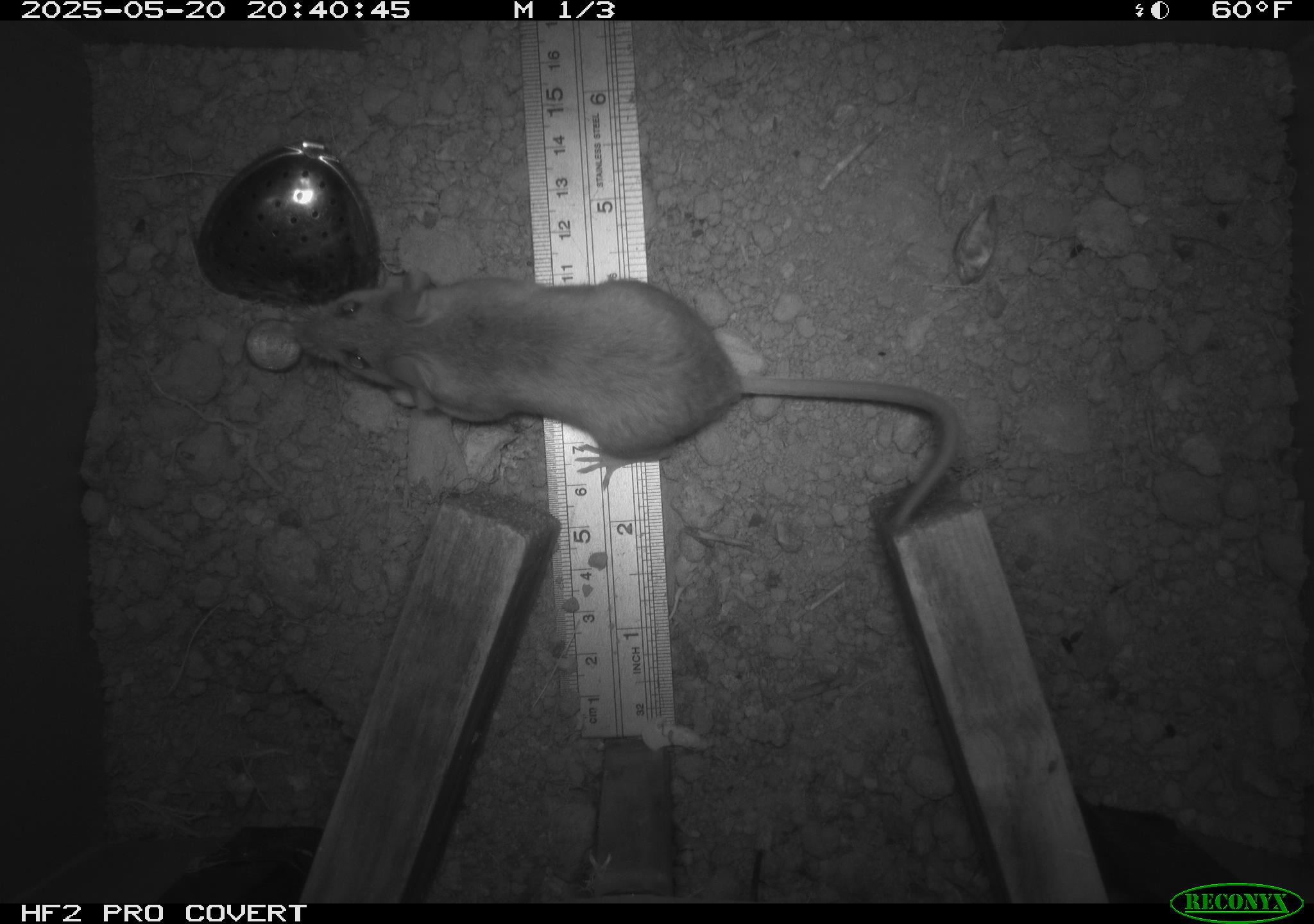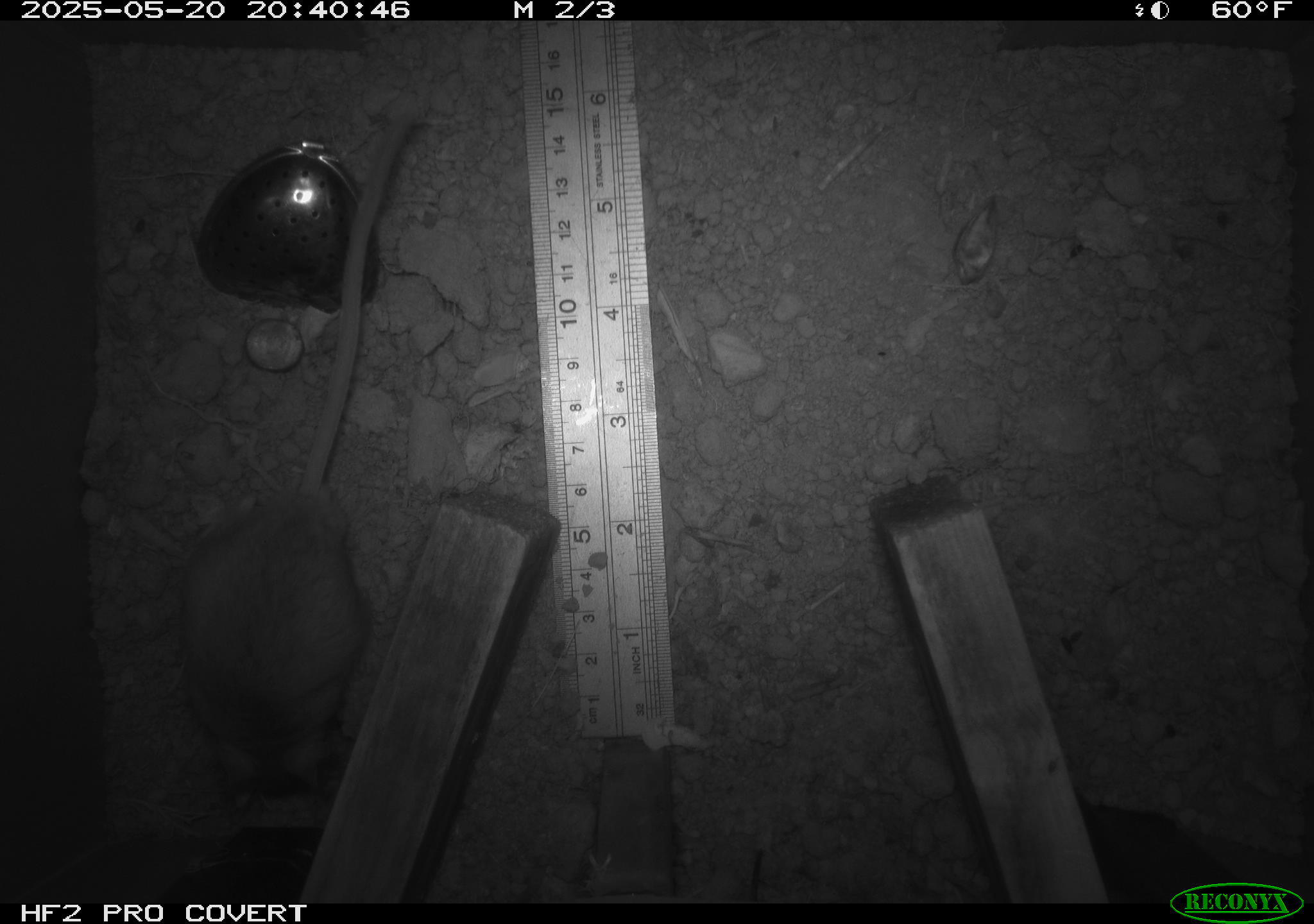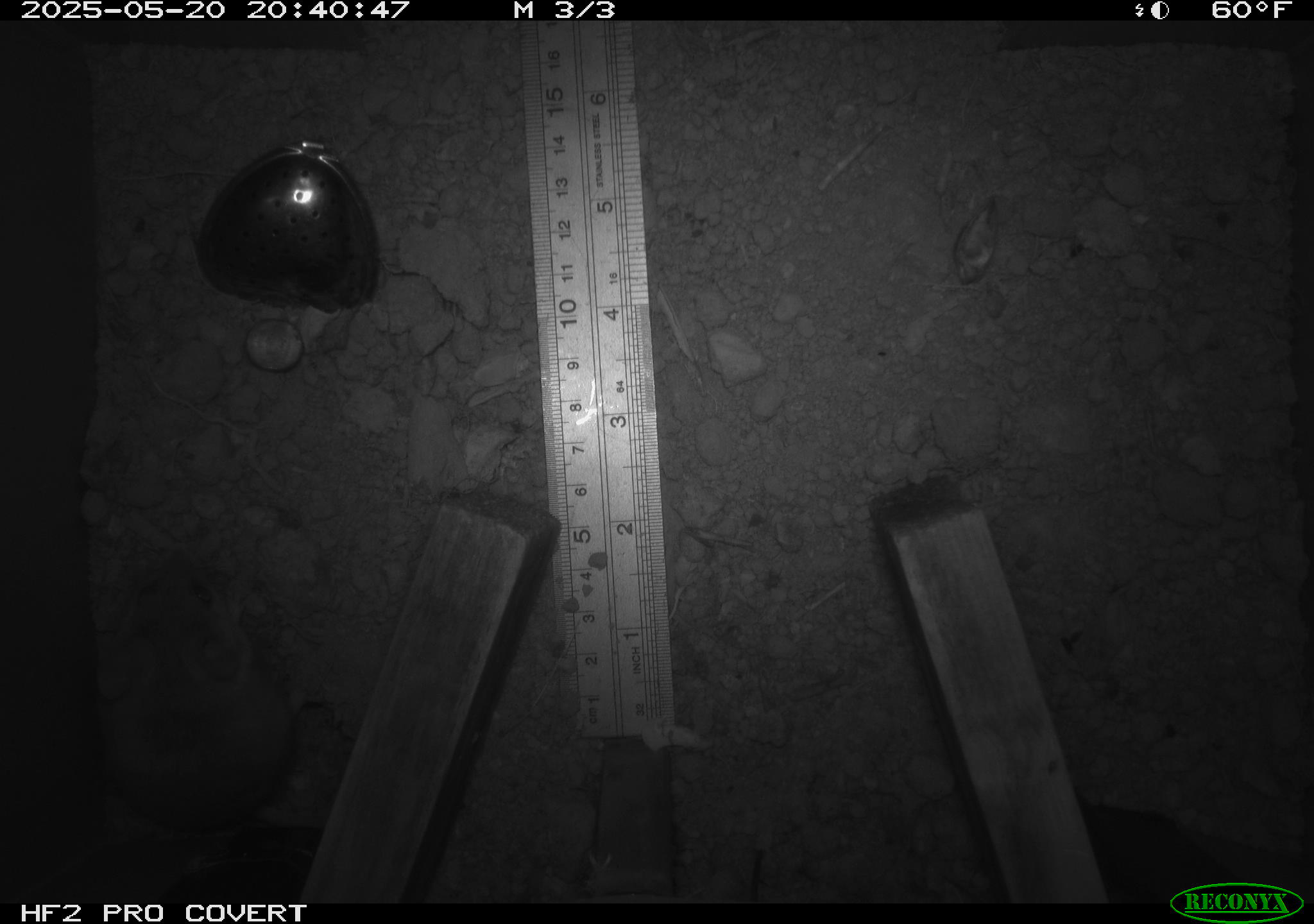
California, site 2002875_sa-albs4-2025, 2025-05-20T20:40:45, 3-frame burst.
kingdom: Animalia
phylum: Chordata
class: Mammalia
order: Rodentia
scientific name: Rodentia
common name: mouse species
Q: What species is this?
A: Mouse species (Rodentia).